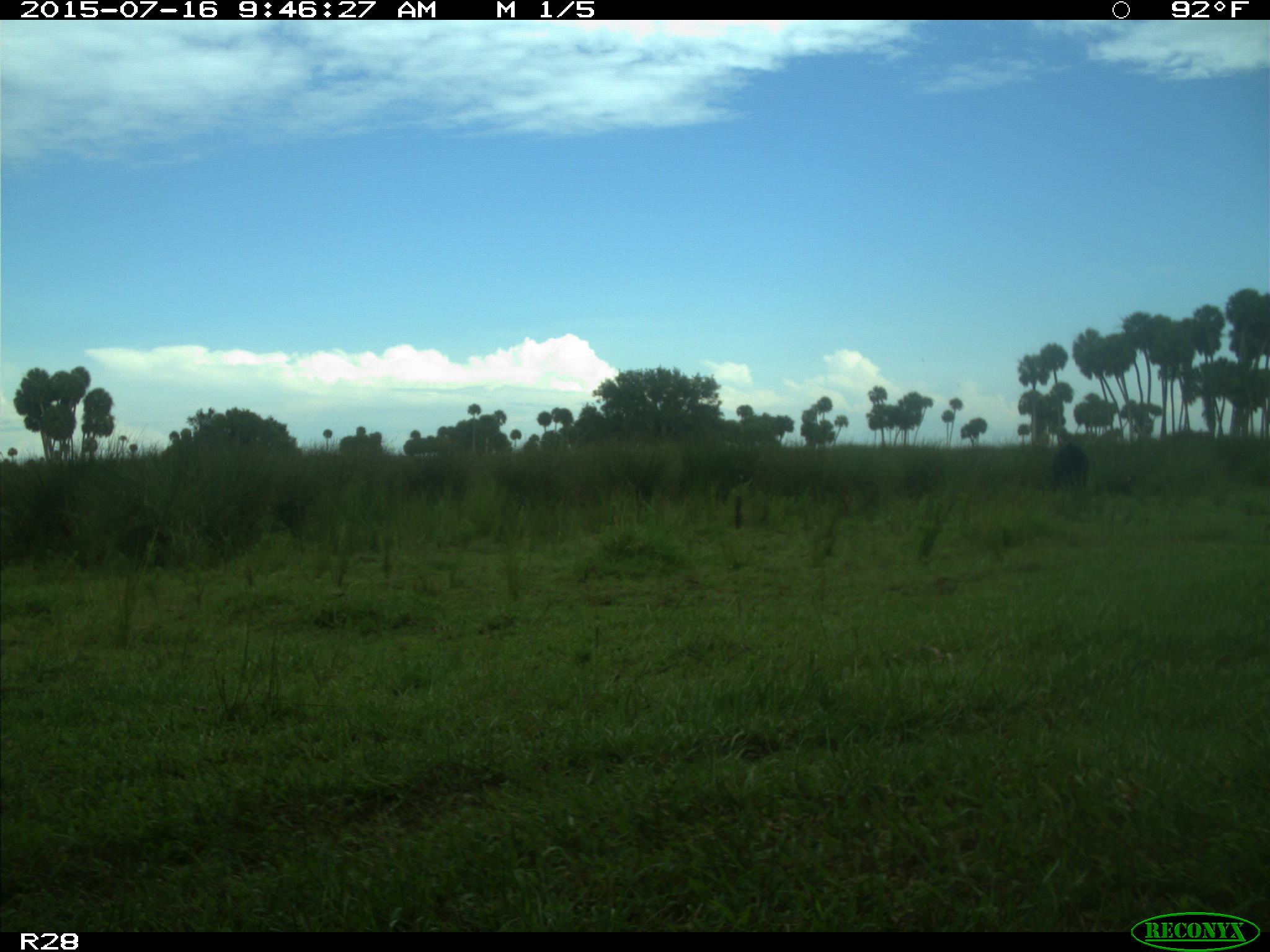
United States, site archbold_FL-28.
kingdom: Animalia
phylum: Chordata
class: Mammalia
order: Artiodactyla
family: Bovidae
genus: Bos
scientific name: Bos taurus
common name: domestic cow